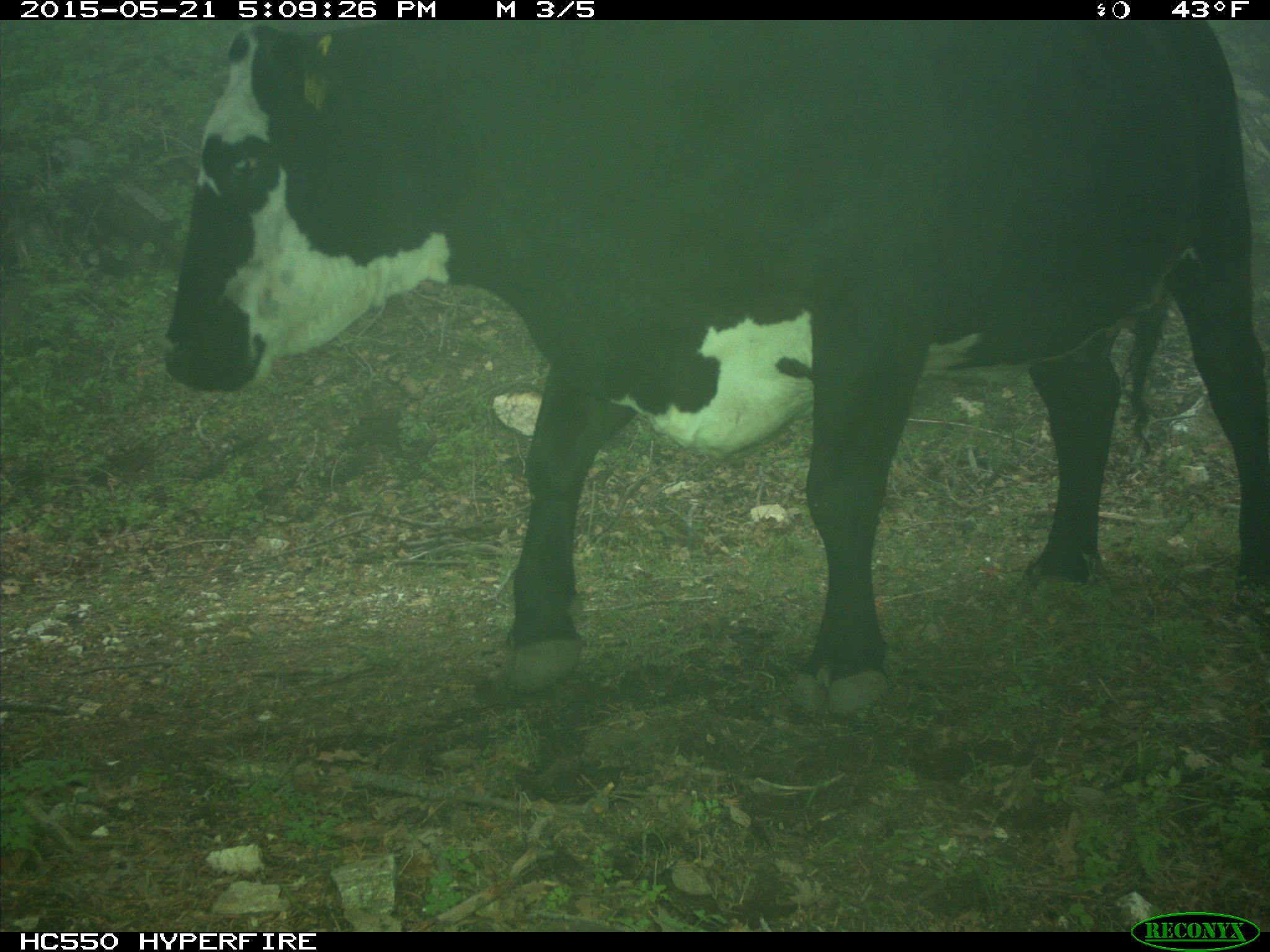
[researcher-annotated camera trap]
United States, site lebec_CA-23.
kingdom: Animalia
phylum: Chordata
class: Mammalia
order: Artiodactyla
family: Bovidae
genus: Bos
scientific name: Bos taurus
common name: domestic cow